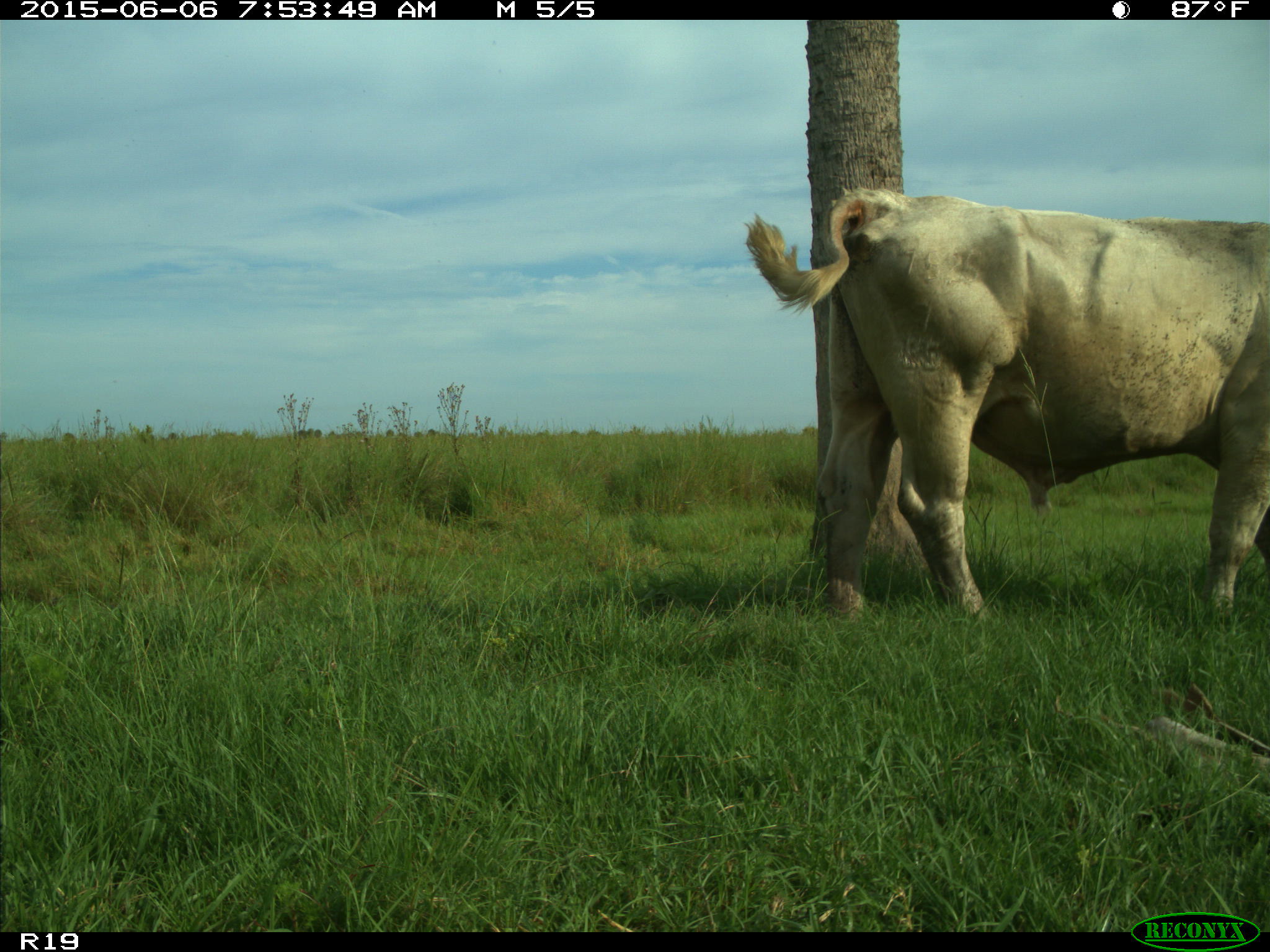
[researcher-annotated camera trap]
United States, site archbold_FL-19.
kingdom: Animalia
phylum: Chordata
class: Mammalia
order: Artiodactyla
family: Bovidae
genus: Bos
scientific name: Bos taurus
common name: domestic cow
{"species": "Bos taurus (domestic cow)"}